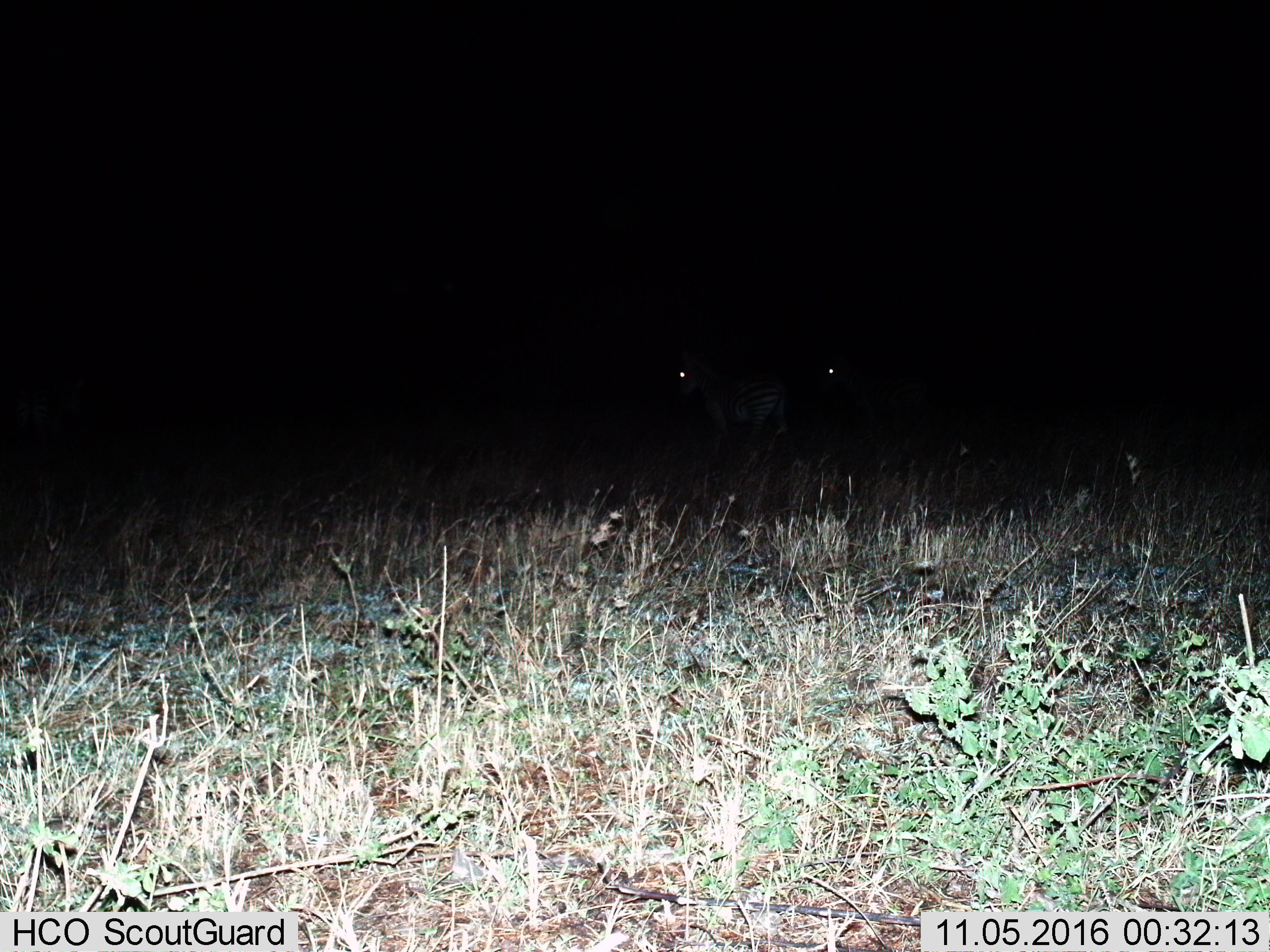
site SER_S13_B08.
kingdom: Animalia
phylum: Chordata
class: Mammalia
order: Perissodactyla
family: Equidae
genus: Equus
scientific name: Equus quagga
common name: plains zebra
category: zebraplains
Zebraplains (plains zebra) (Equus quagga), count 2. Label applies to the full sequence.